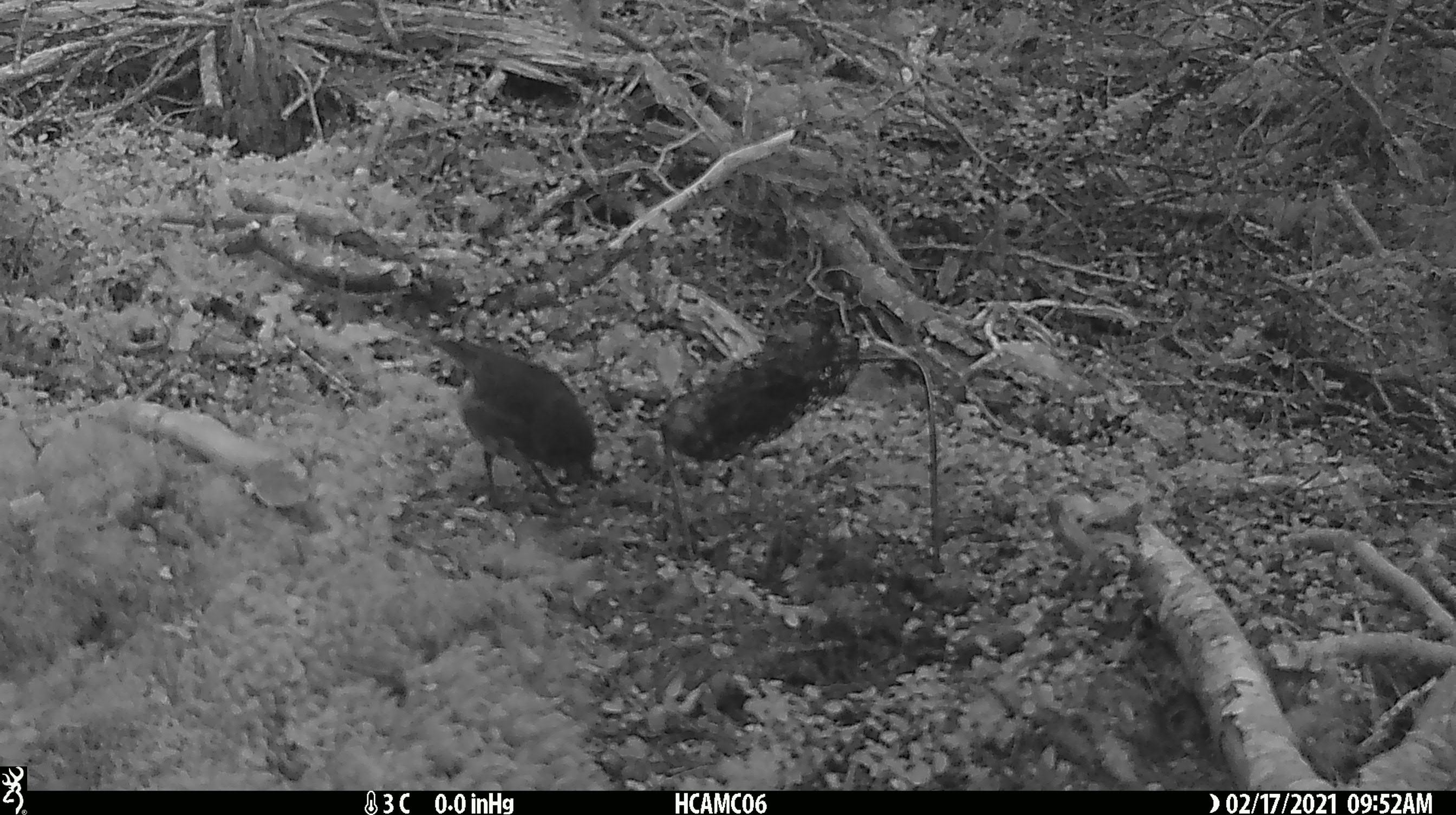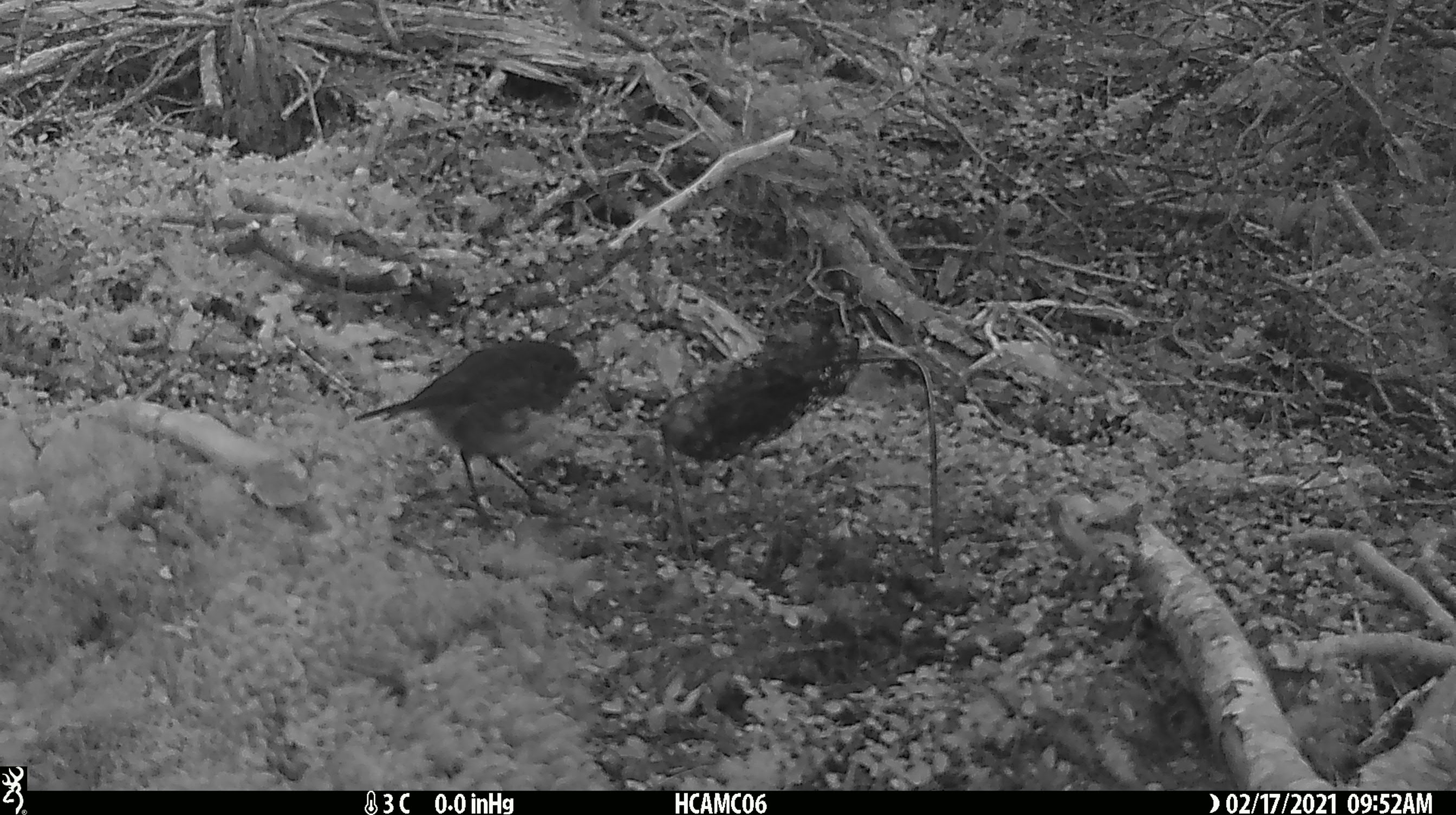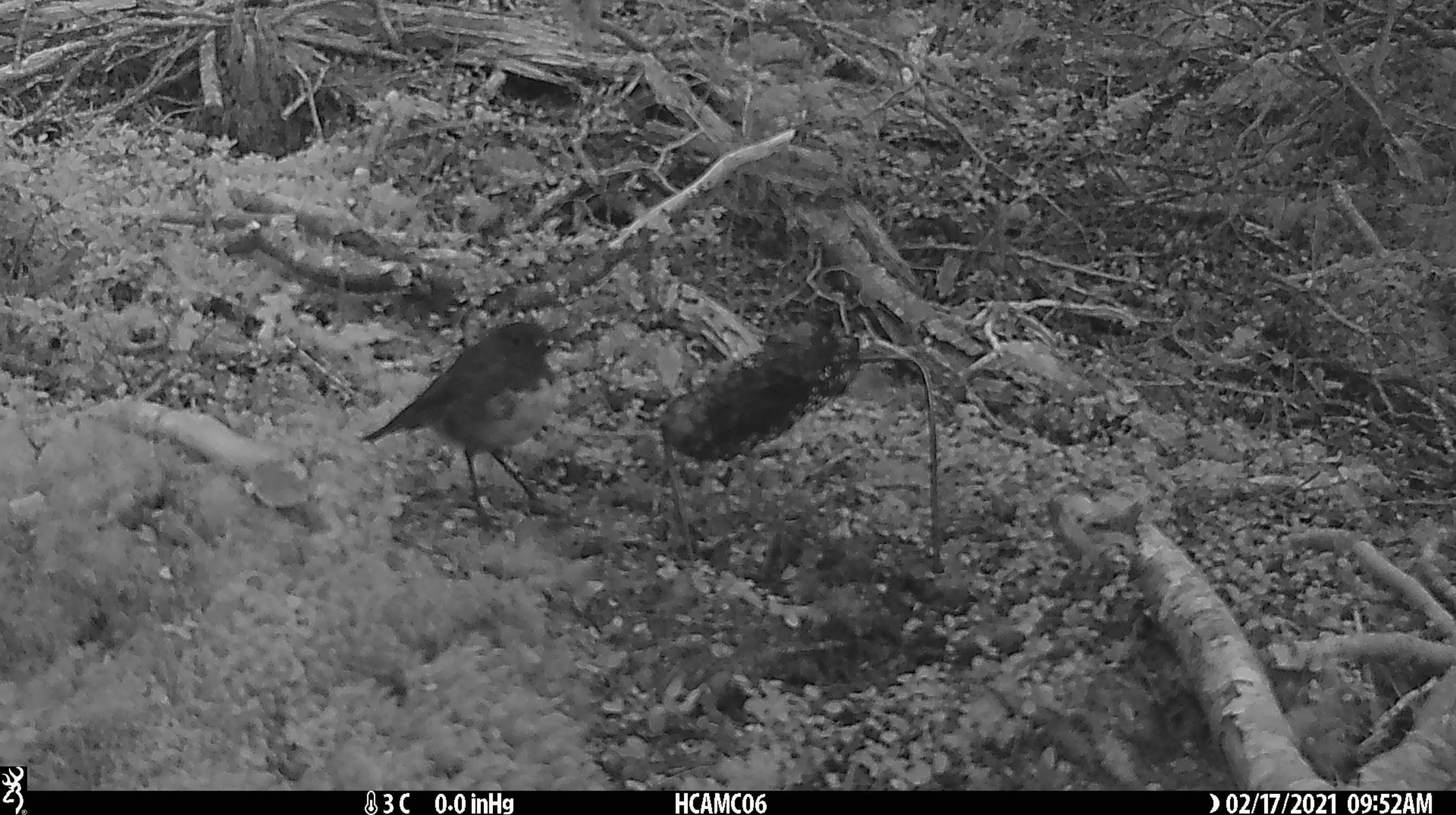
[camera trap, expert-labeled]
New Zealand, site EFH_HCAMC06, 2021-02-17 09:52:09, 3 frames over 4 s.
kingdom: Animalia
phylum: Chordata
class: Aves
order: Passeriformes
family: Petroicidae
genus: Petroica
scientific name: Petroica australis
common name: new zealand robin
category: robin